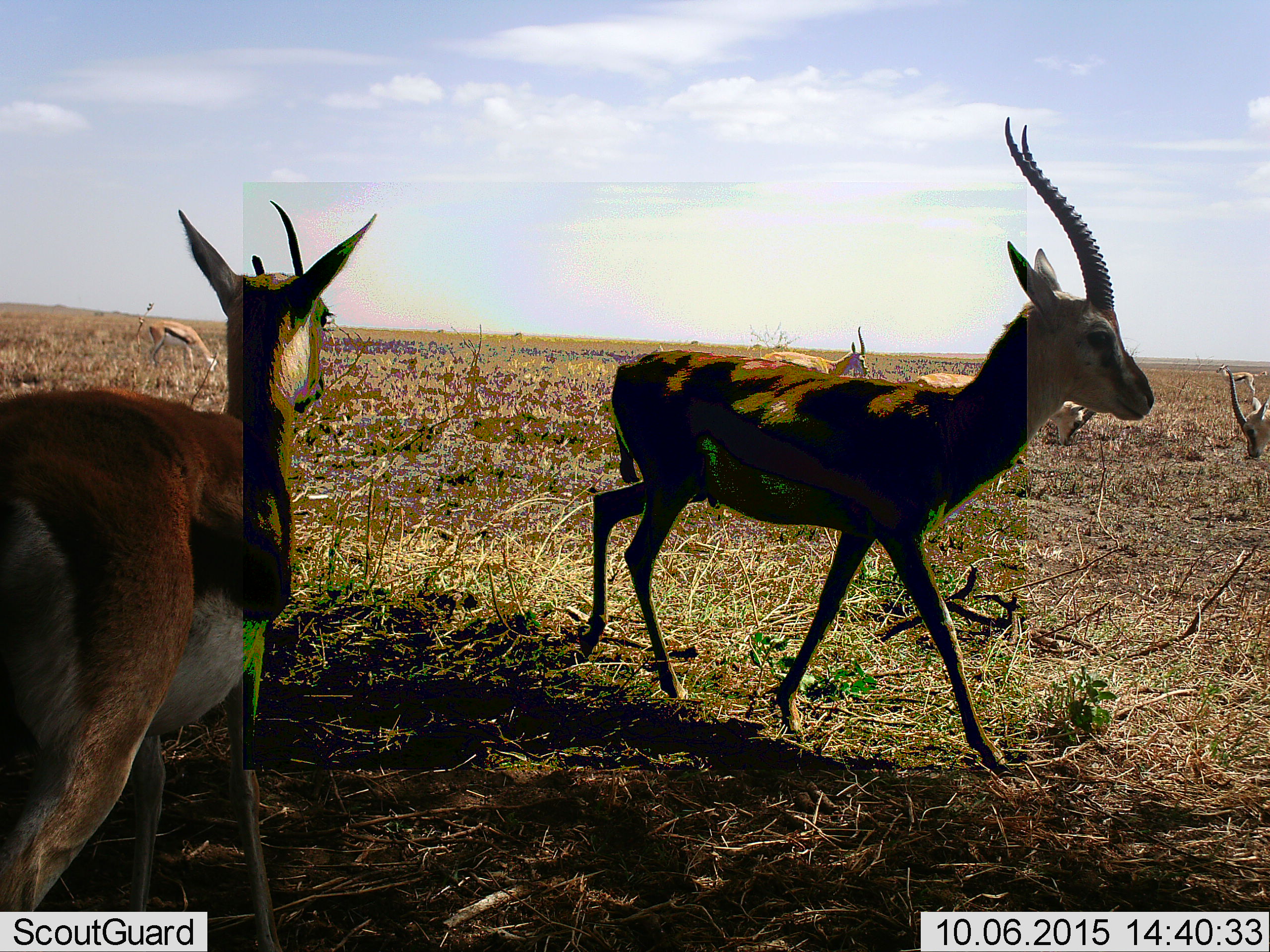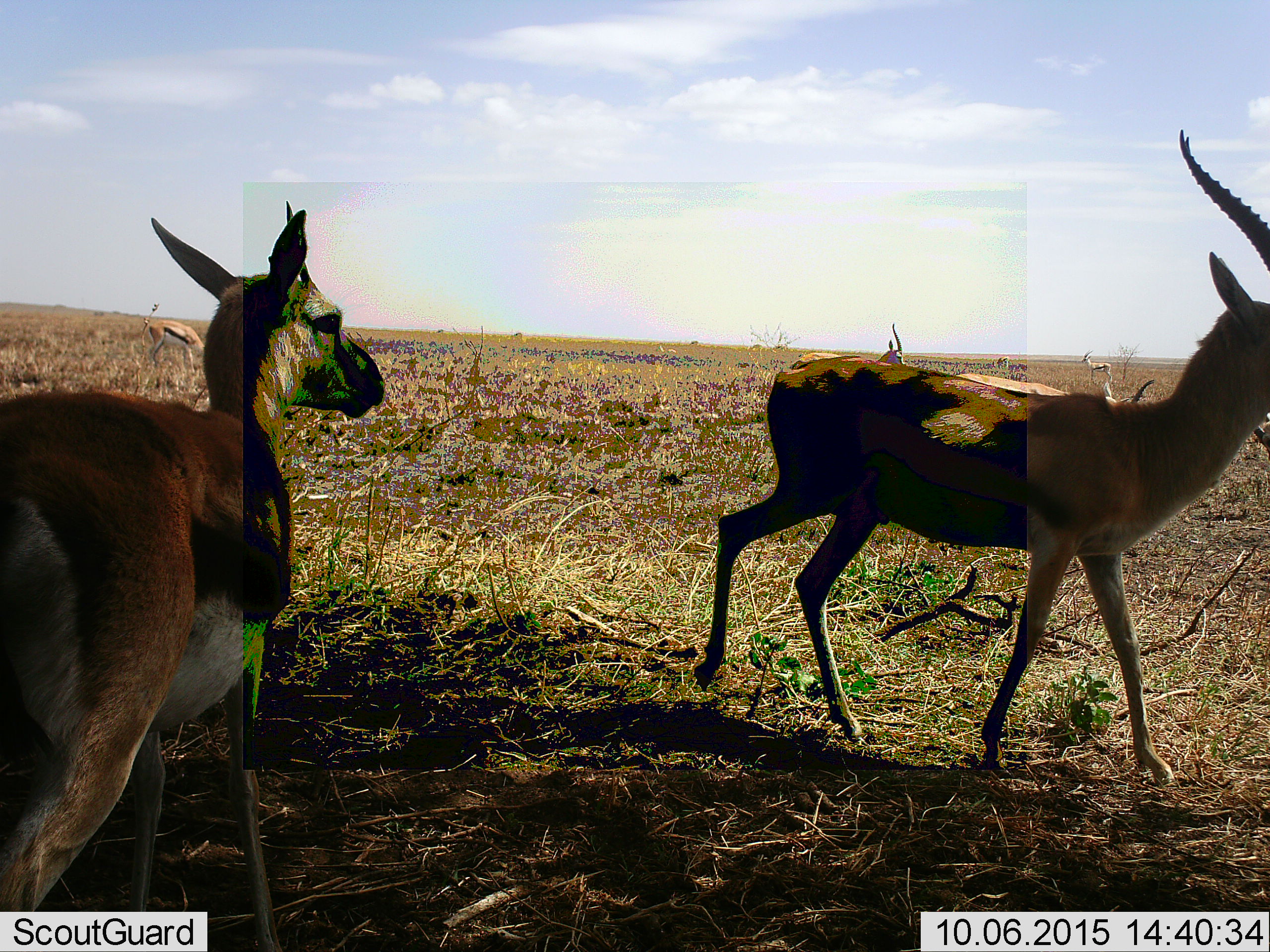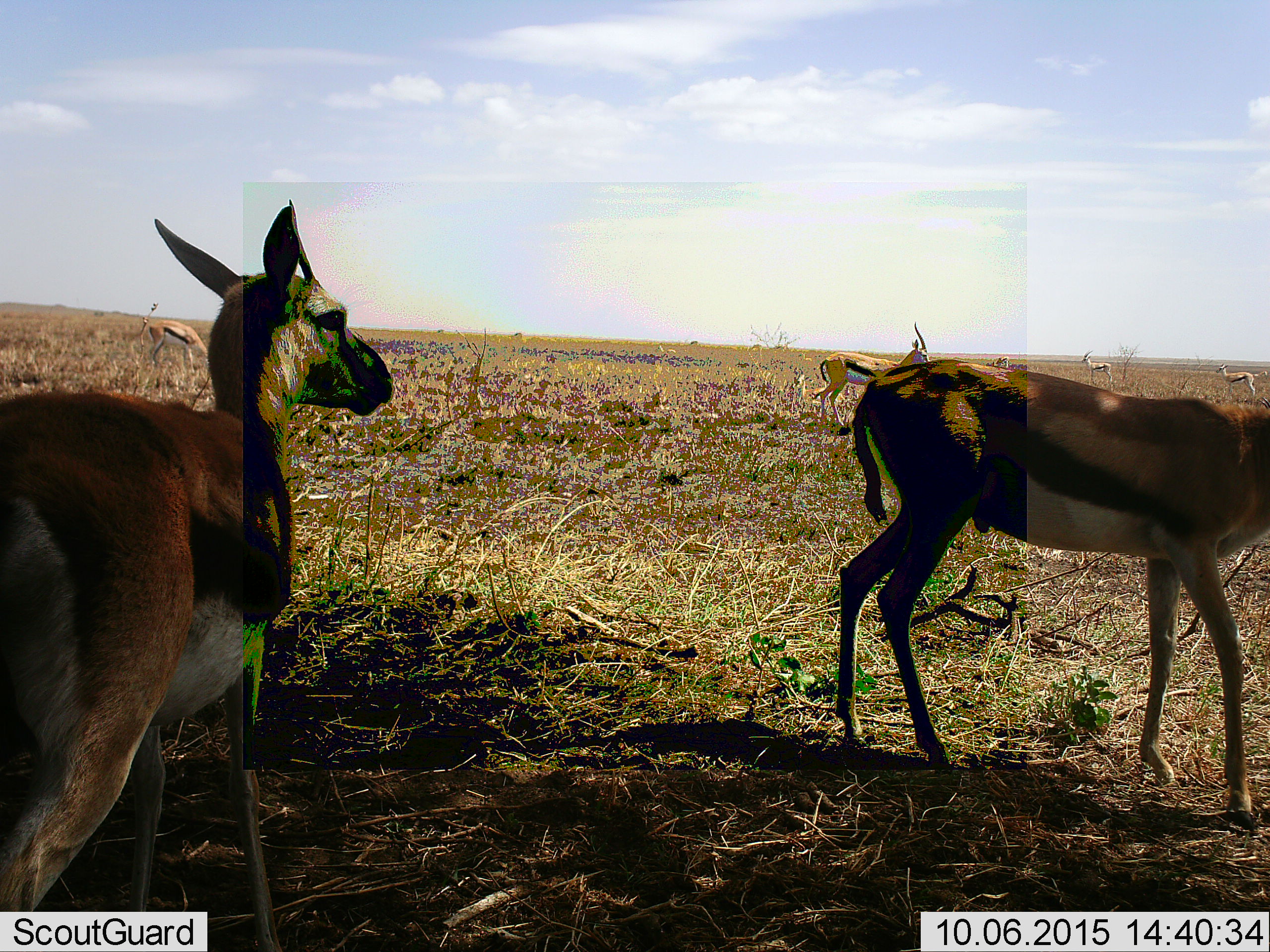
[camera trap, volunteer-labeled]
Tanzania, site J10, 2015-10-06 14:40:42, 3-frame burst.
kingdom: Animalia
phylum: Chordata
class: Mammalia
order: Artiodactyla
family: Bovidae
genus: Eudorcas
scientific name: Eudorcas thomsonii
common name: thomson's gazelle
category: gazellethomsons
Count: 7.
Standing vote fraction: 75%.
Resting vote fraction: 0%.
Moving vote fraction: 62%.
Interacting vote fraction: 12%.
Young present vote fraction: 0%.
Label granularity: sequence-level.